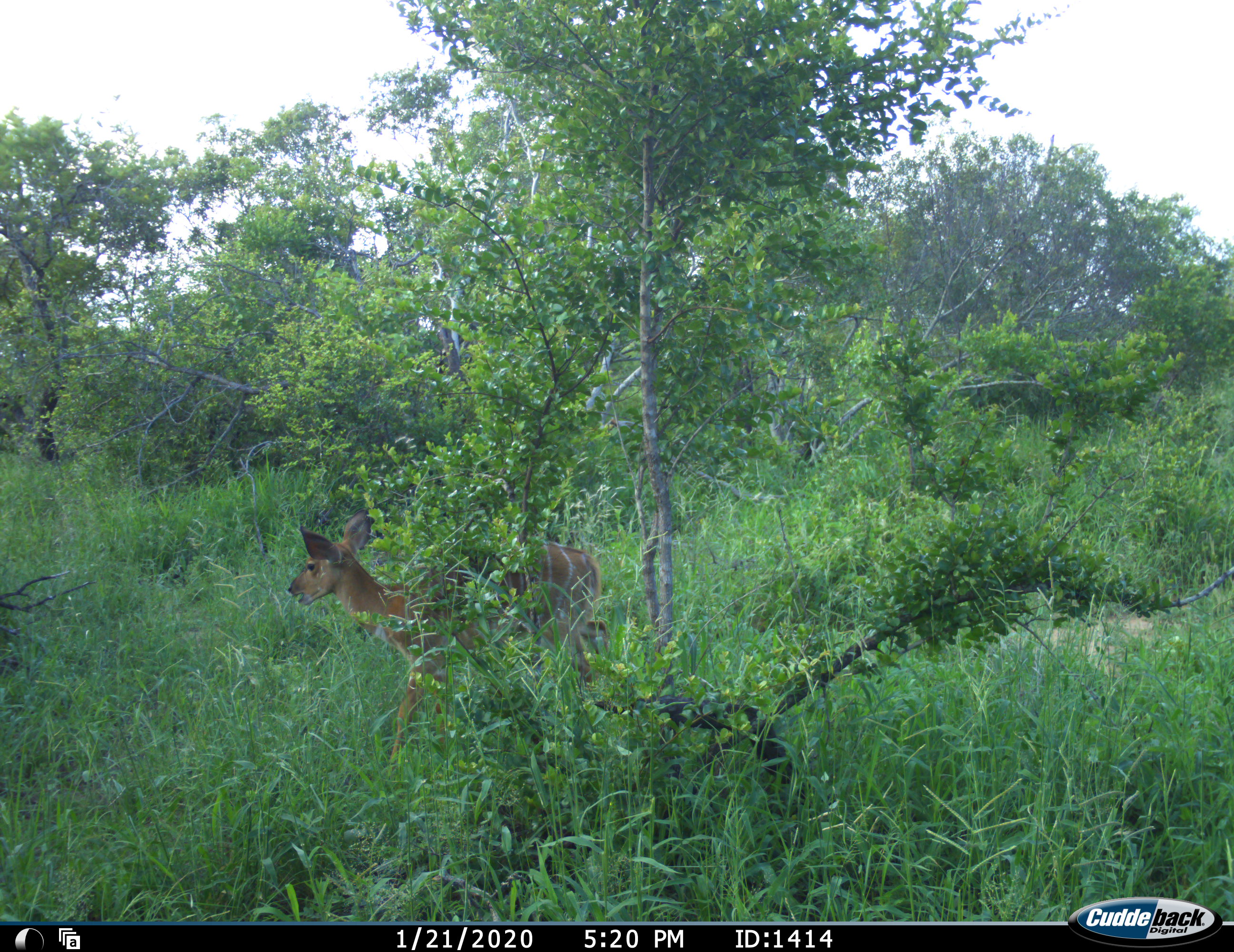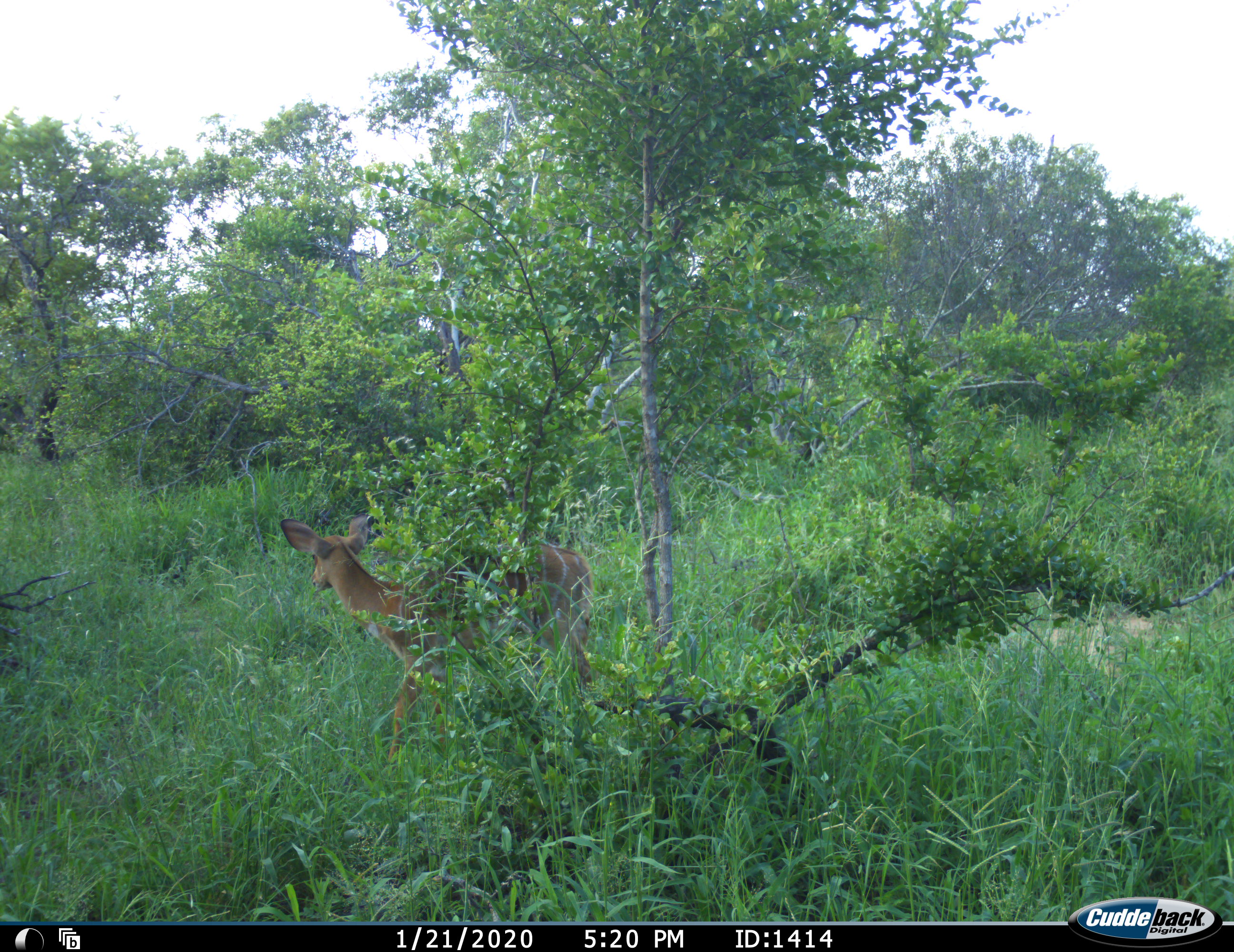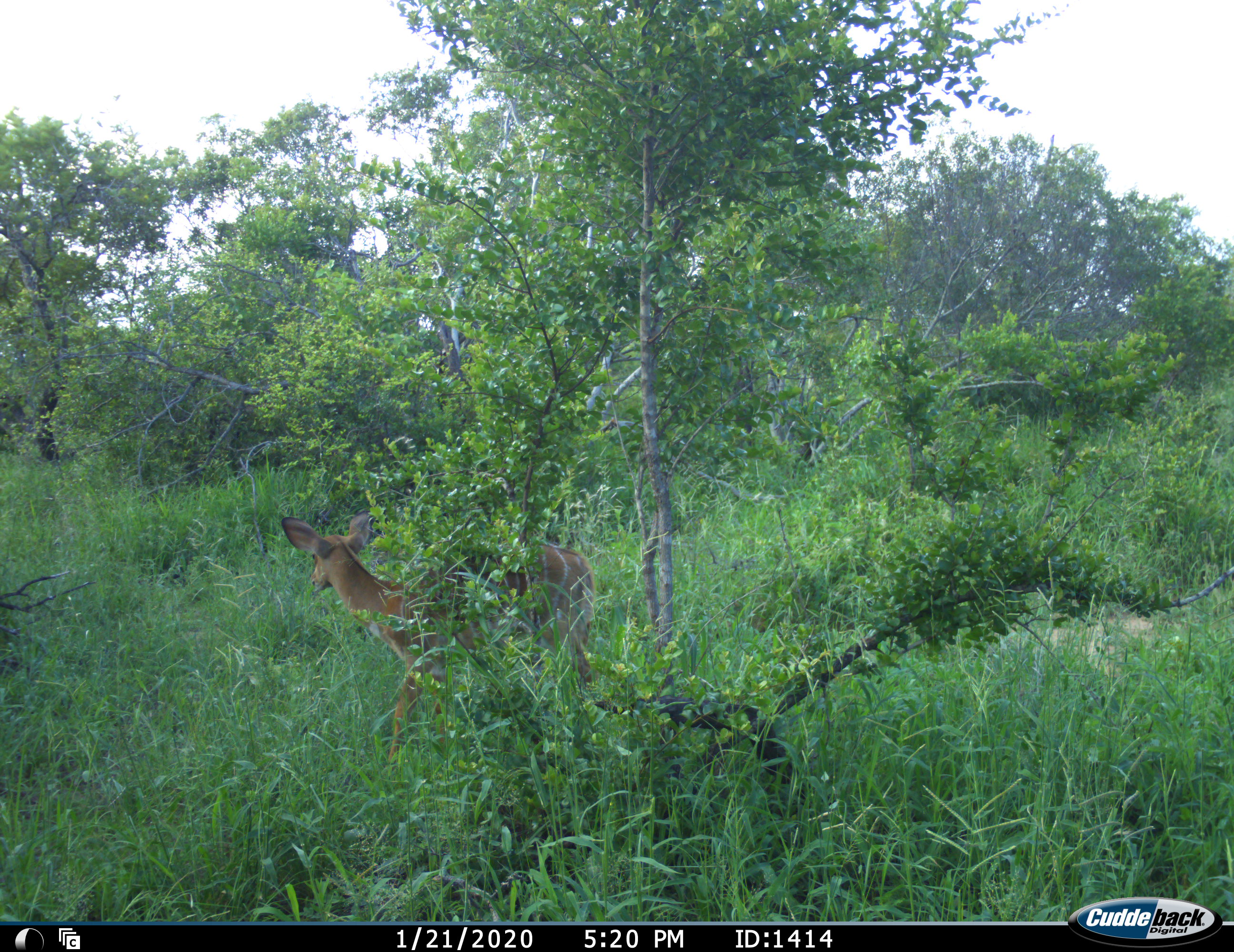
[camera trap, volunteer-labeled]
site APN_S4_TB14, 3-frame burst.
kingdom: Animalia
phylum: Chordata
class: Mammalia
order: Artiodactyla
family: Bovidae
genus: Tragelaphus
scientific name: Tragelaphus angasii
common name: nyala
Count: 1.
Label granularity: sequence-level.